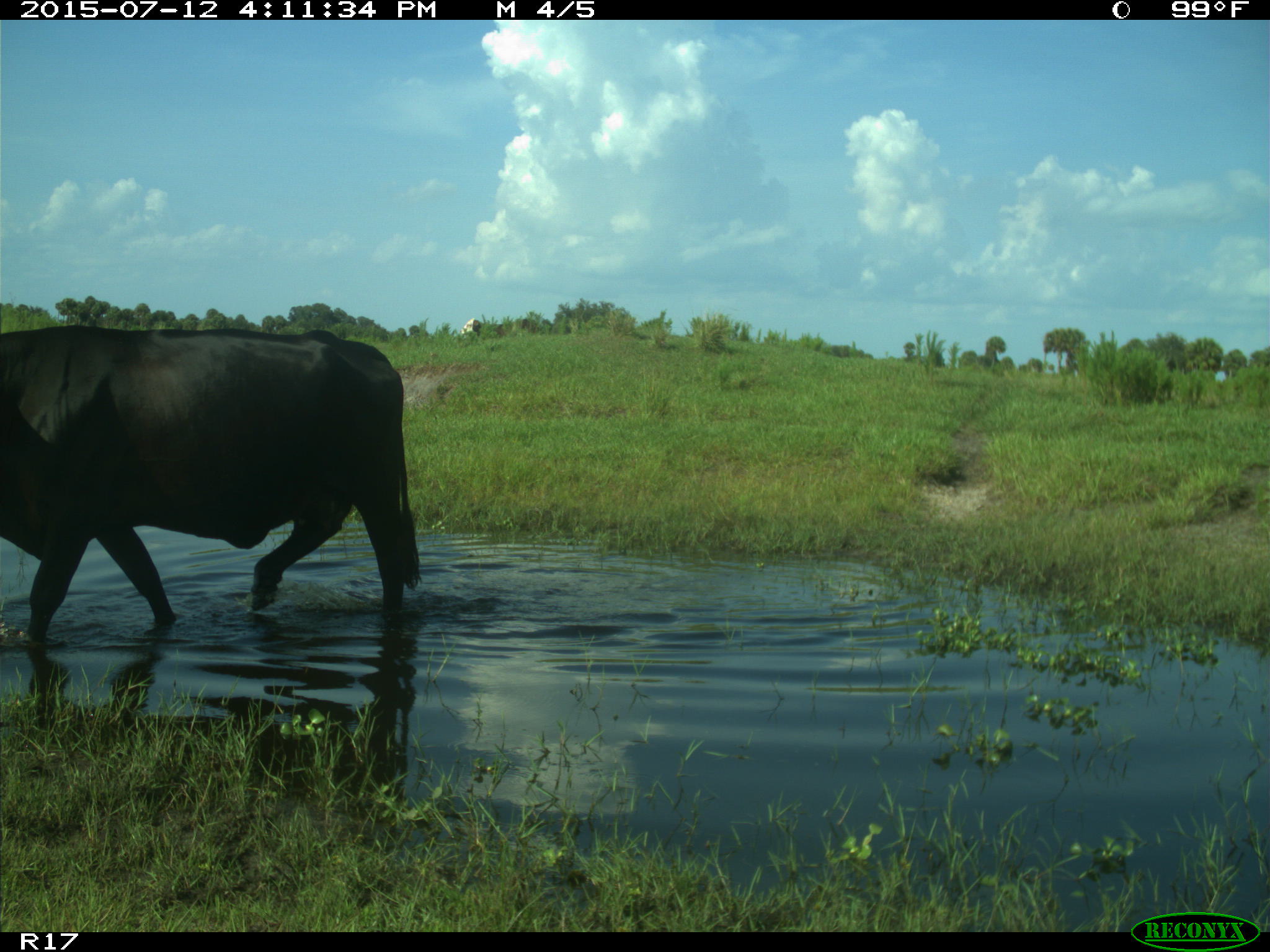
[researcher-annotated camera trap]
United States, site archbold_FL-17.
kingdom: Animalia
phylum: Chordata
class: Mammalia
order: Artiodactyla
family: Bovidae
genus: Bos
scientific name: Bos taurus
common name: domestic cow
Bos taurus (domestic cow).